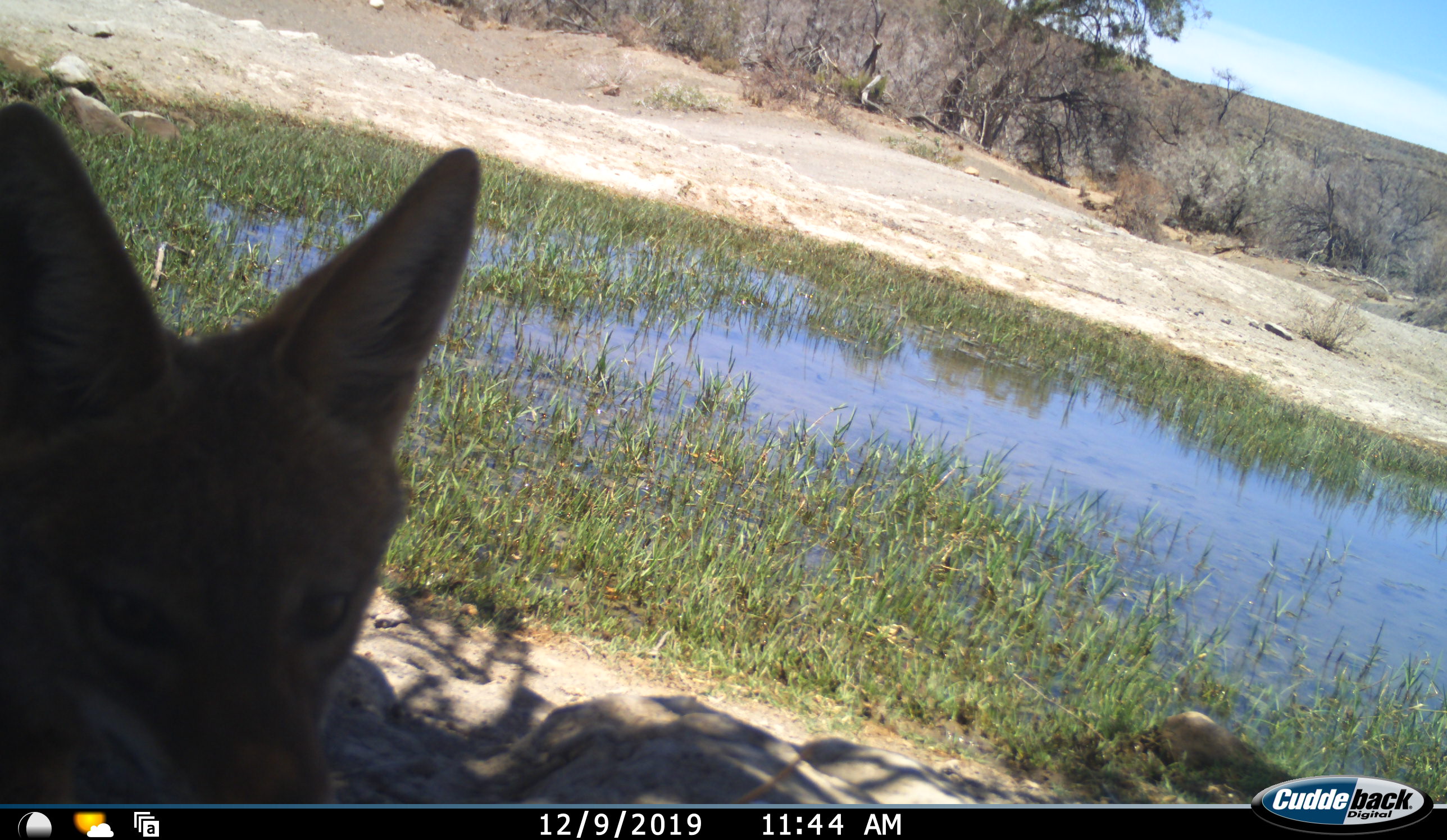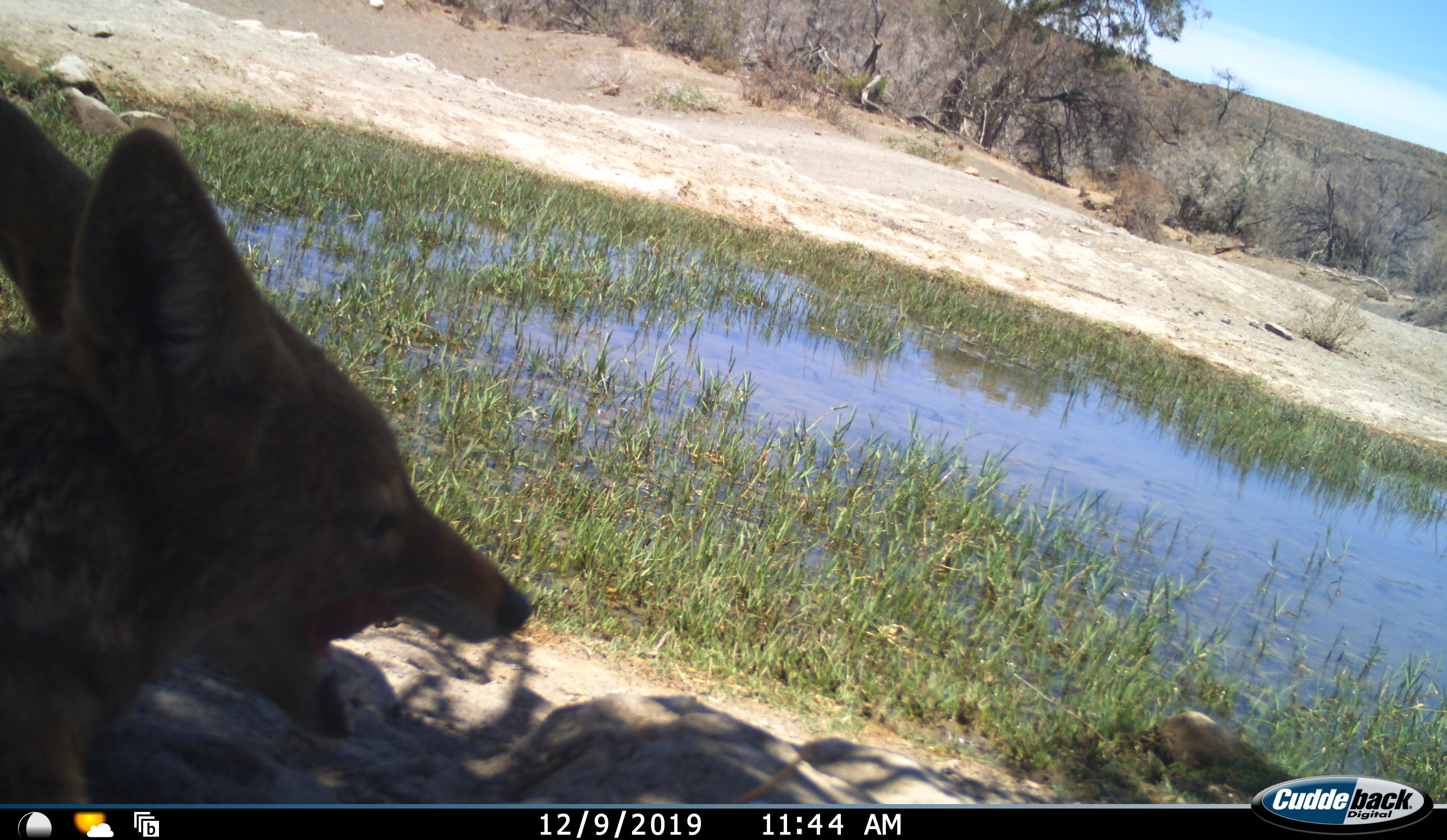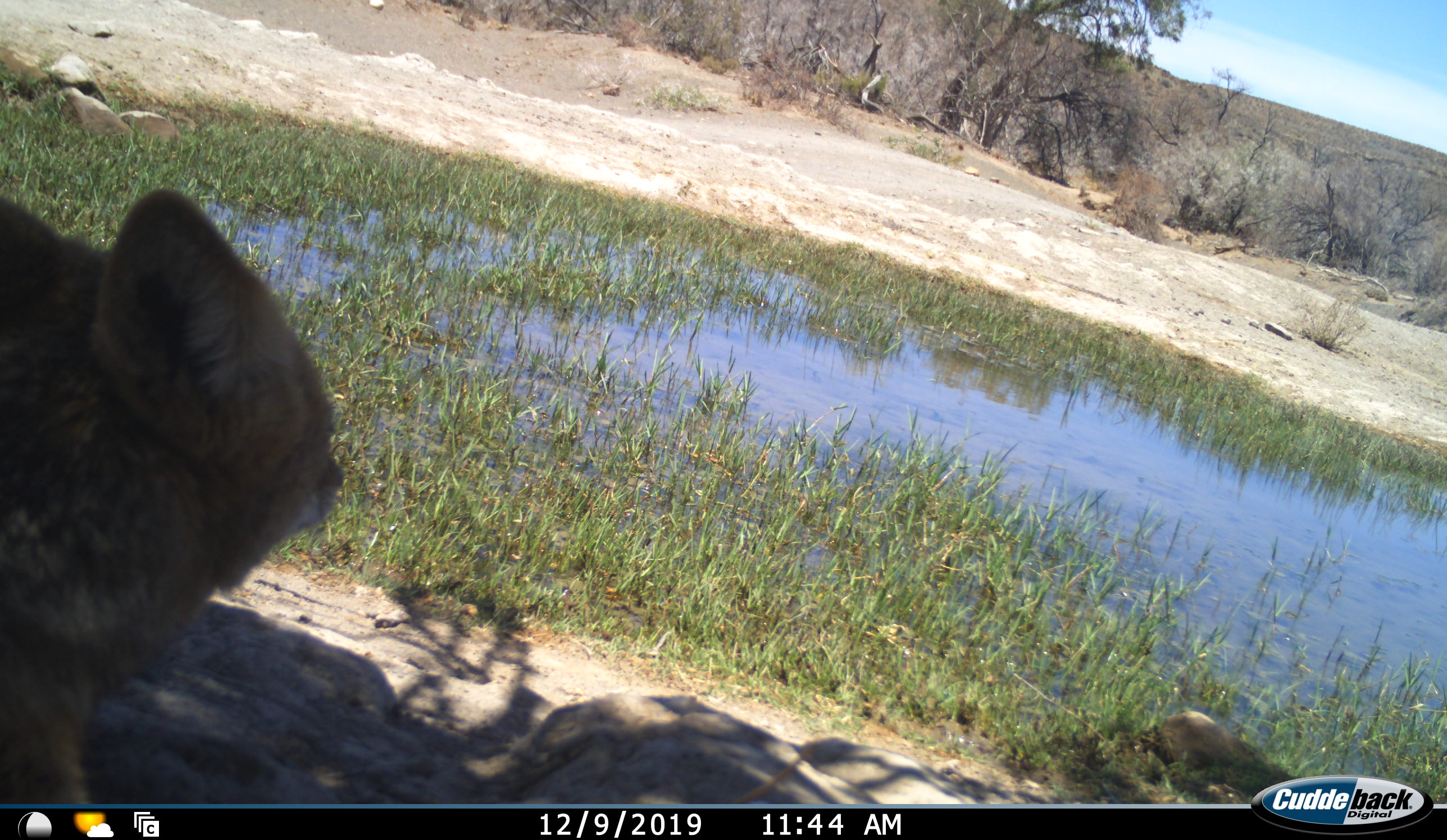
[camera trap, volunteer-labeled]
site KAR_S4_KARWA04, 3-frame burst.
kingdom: Animalia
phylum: Chordata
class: Mammalia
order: Carnivora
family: Canidae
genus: Lupulella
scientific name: Lupulella mesomelas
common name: black-backed jackal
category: jackalblackbacked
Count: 1.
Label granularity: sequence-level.